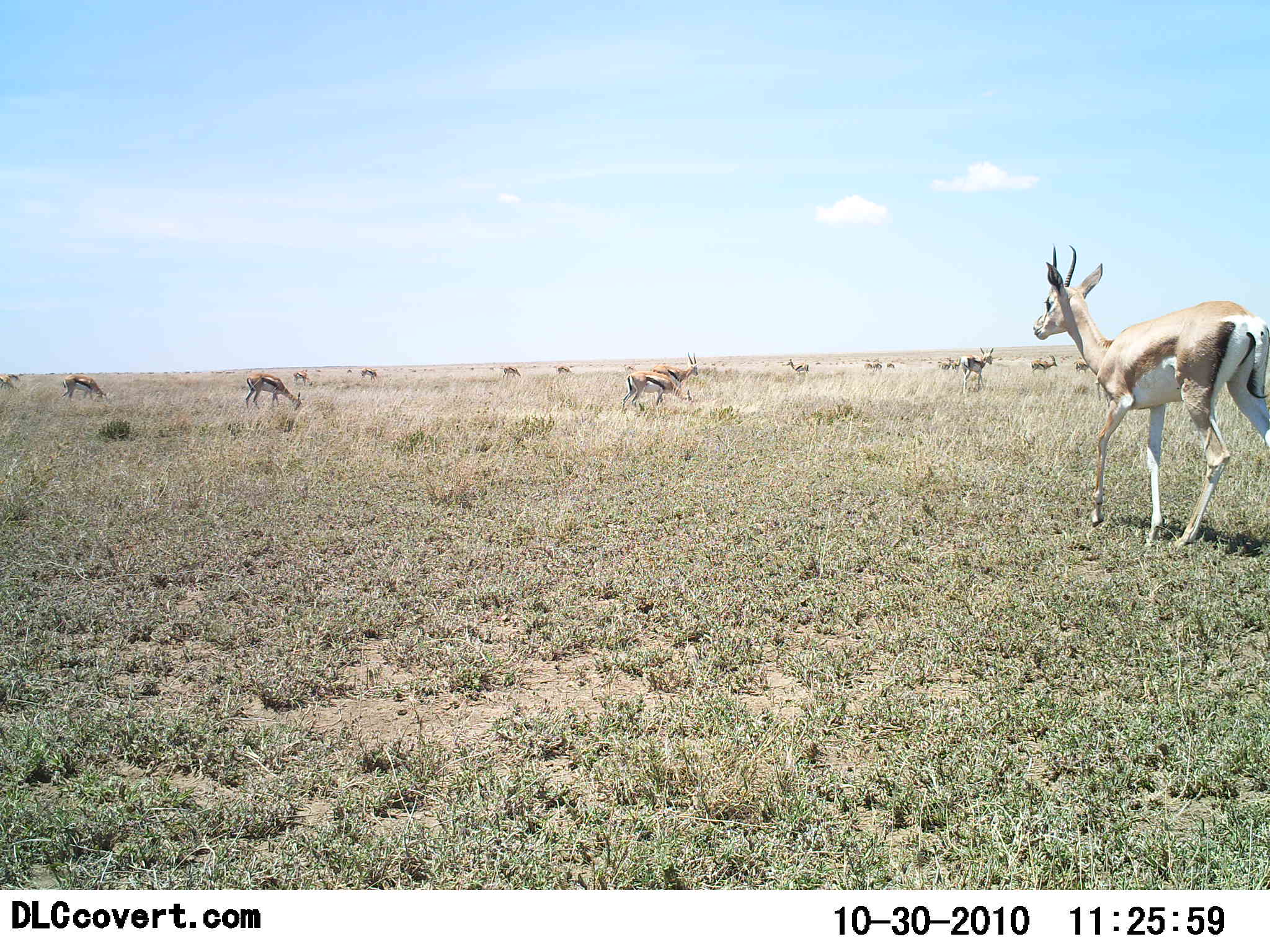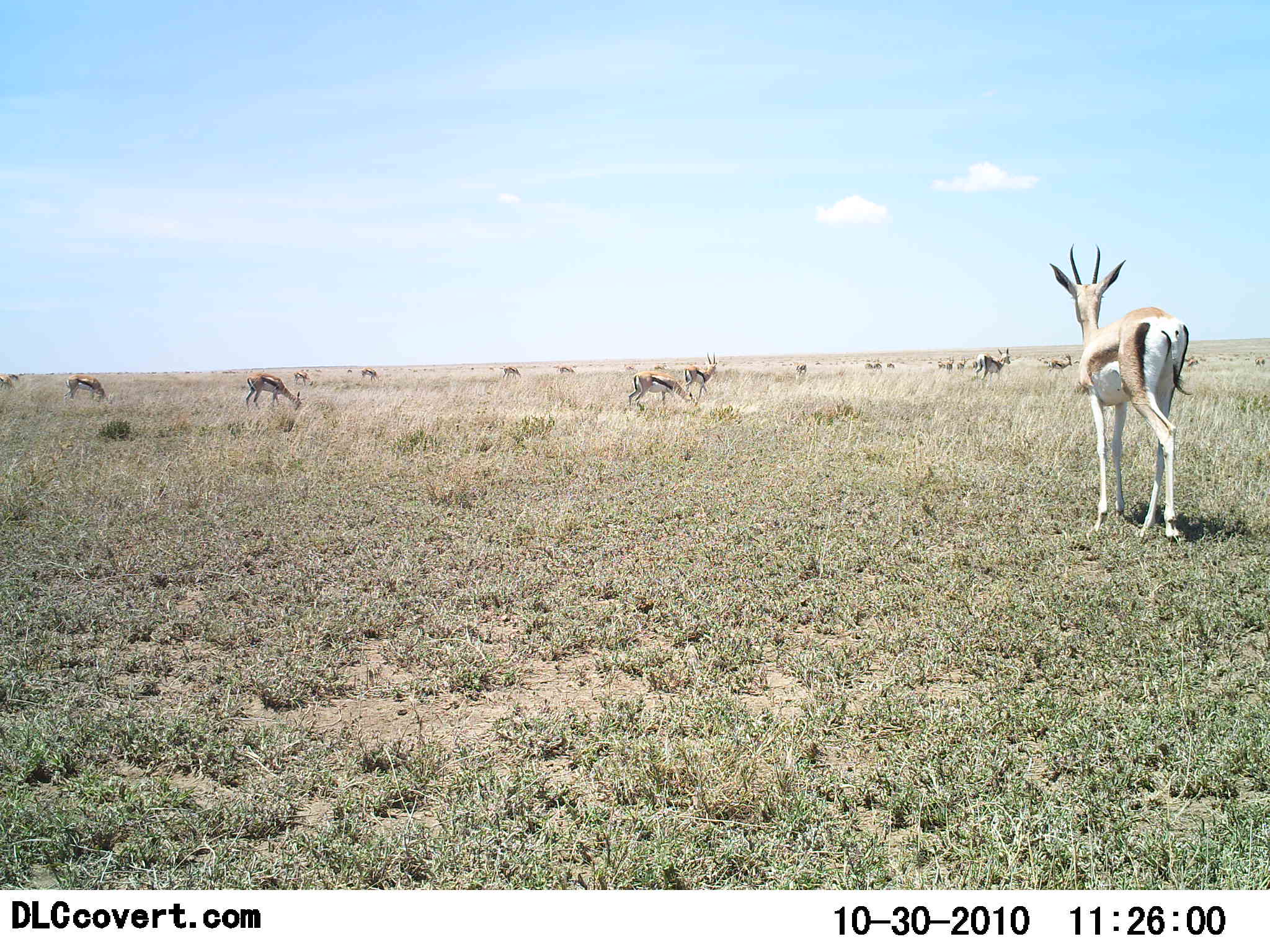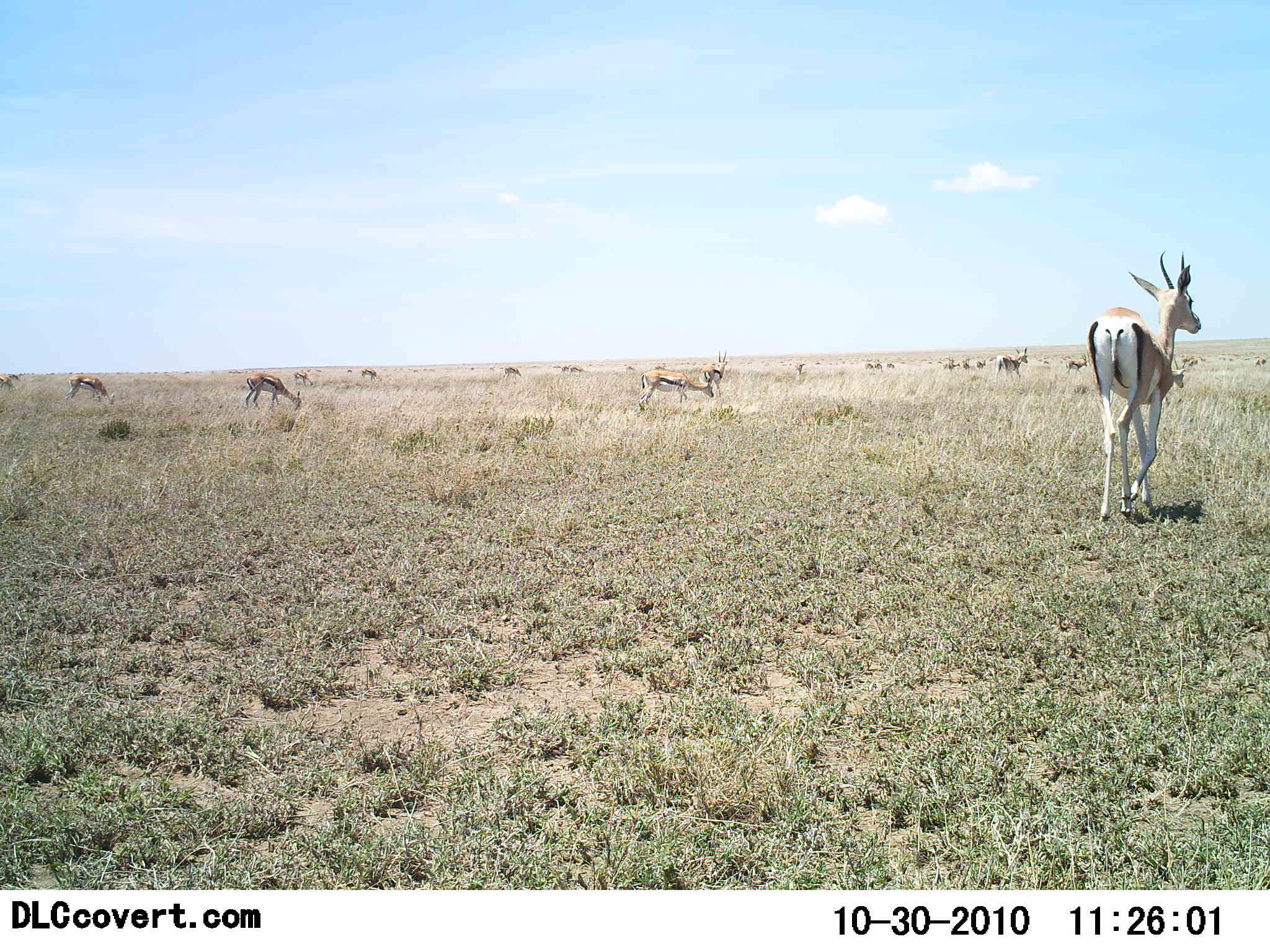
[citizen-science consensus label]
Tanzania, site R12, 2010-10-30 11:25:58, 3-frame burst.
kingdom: Animalia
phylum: Chordata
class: Mammalia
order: Artiodactyla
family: Bovidae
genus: Eudorcas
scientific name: Eudorcas thomsonii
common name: thomson's gazelle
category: gazellethomsons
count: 11-50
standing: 56%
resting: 6%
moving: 44%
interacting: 6%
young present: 0%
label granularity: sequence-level